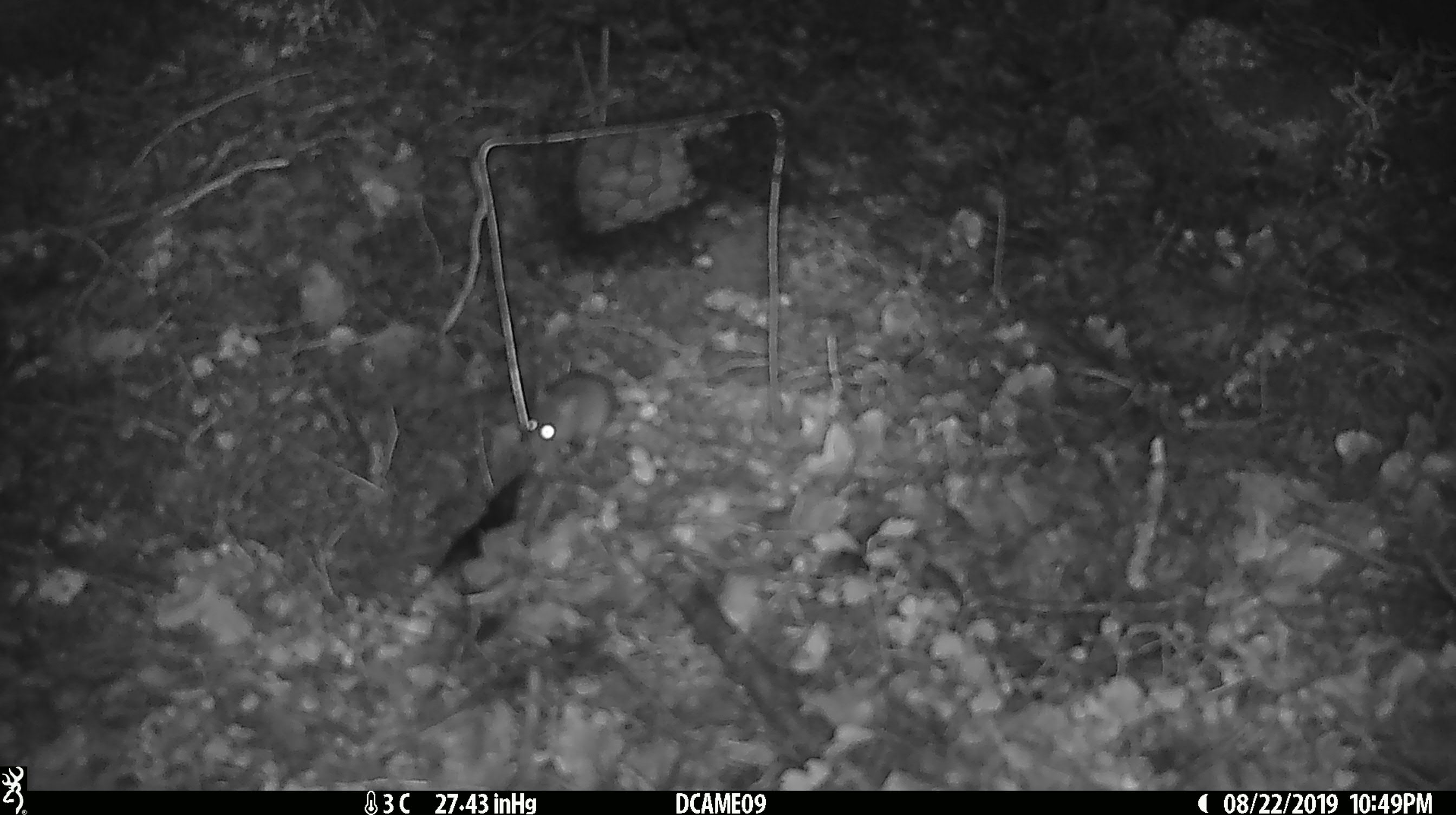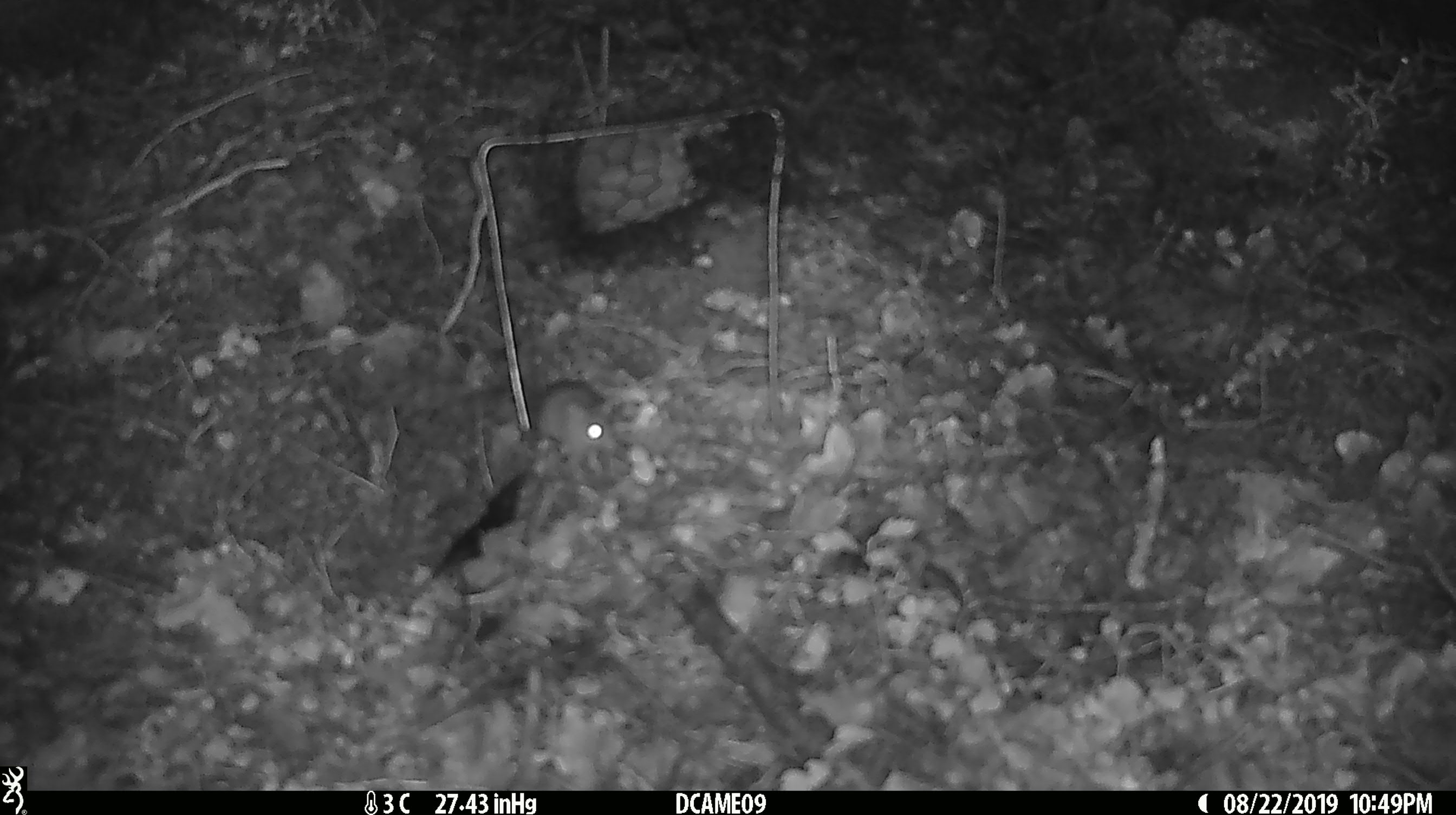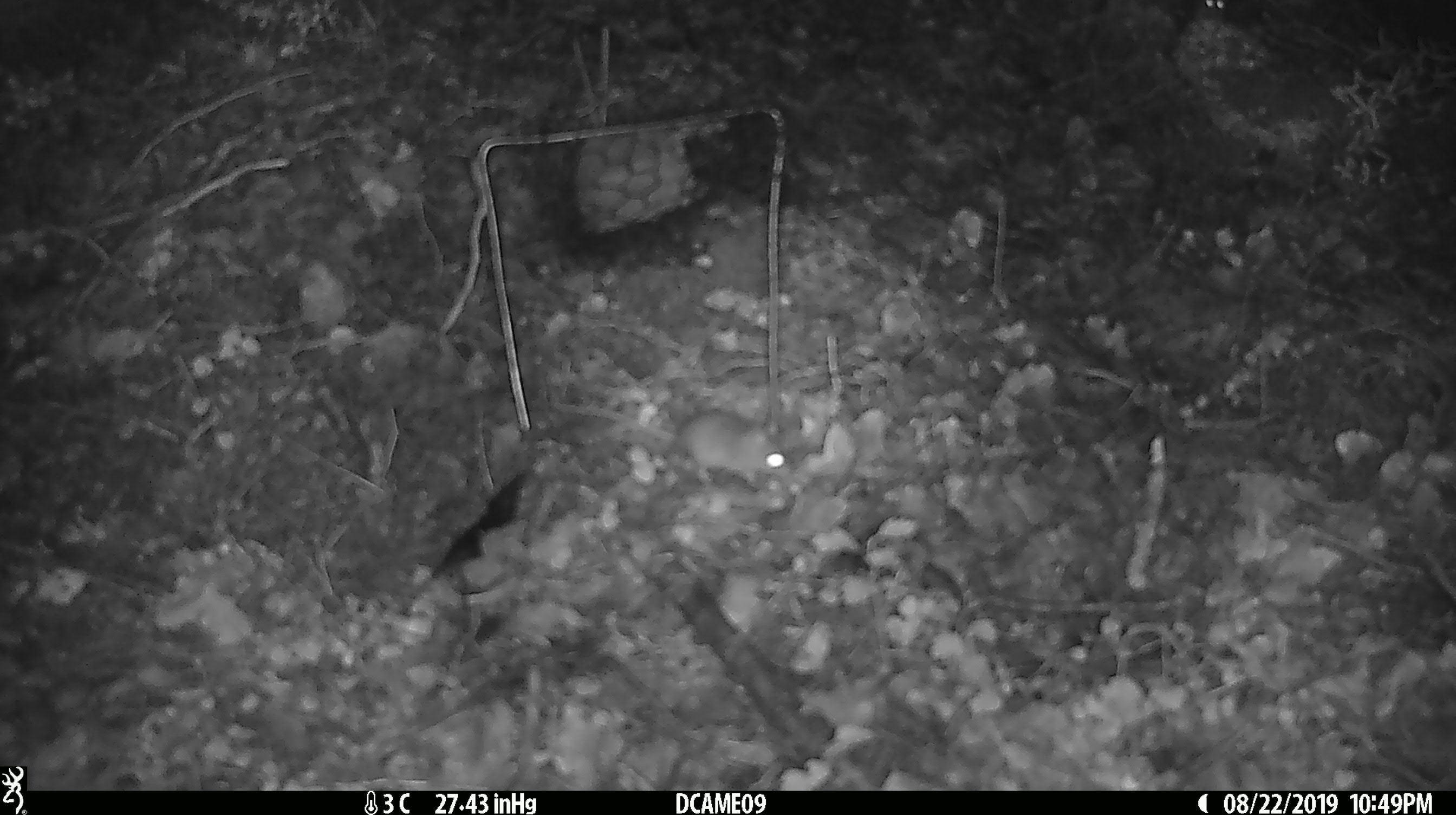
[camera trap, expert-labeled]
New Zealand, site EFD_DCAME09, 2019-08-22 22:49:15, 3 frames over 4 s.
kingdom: Animalia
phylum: Chordata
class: Mammalia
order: Rodentia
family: Muridae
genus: Mus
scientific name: Mus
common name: mouse